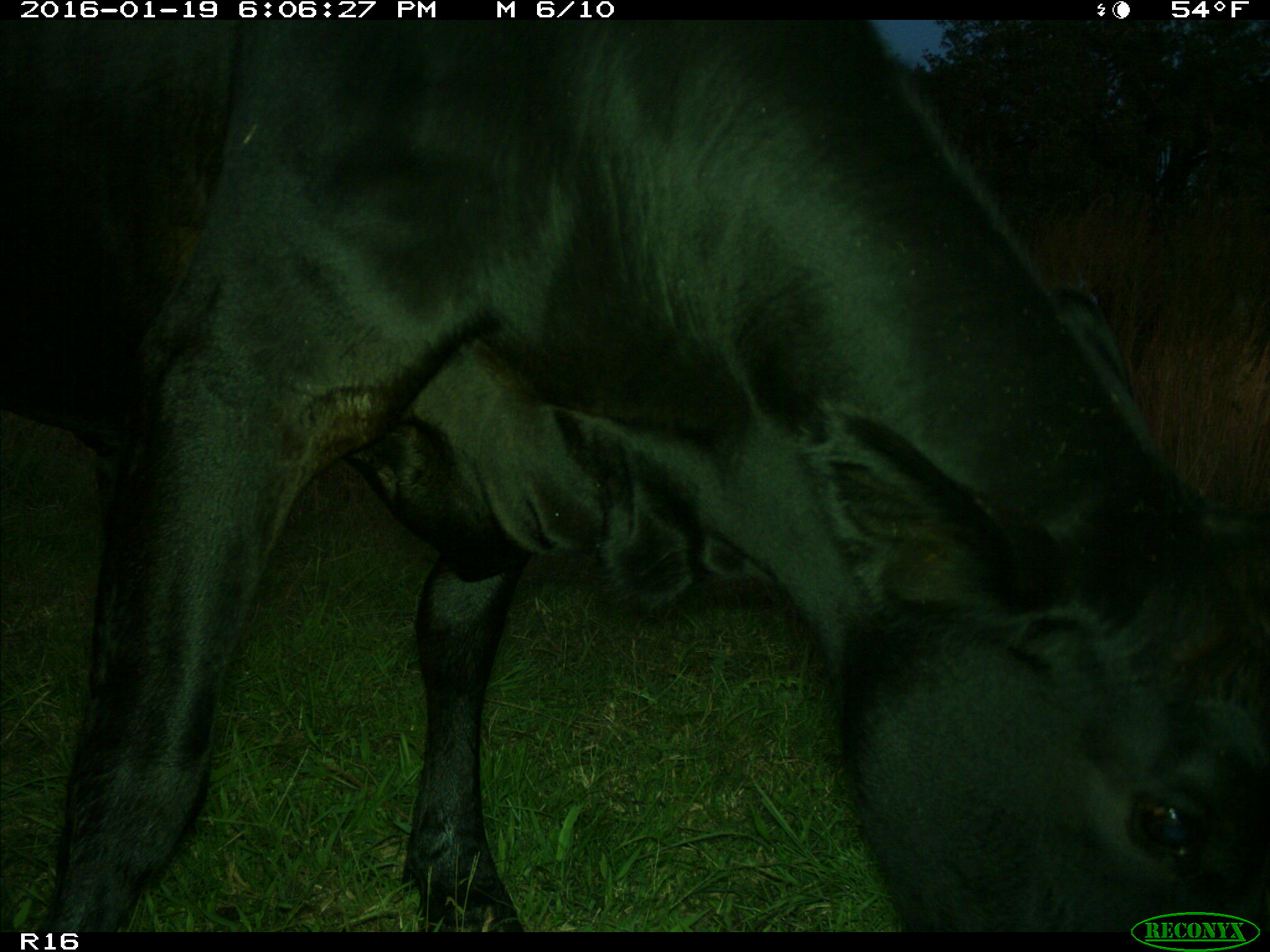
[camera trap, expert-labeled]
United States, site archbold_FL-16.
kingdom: Animalia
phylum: Chordata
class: Mammalia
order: Artiodactyla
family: Bovidae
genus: Bos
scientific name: Bos taurus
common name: domestic cow